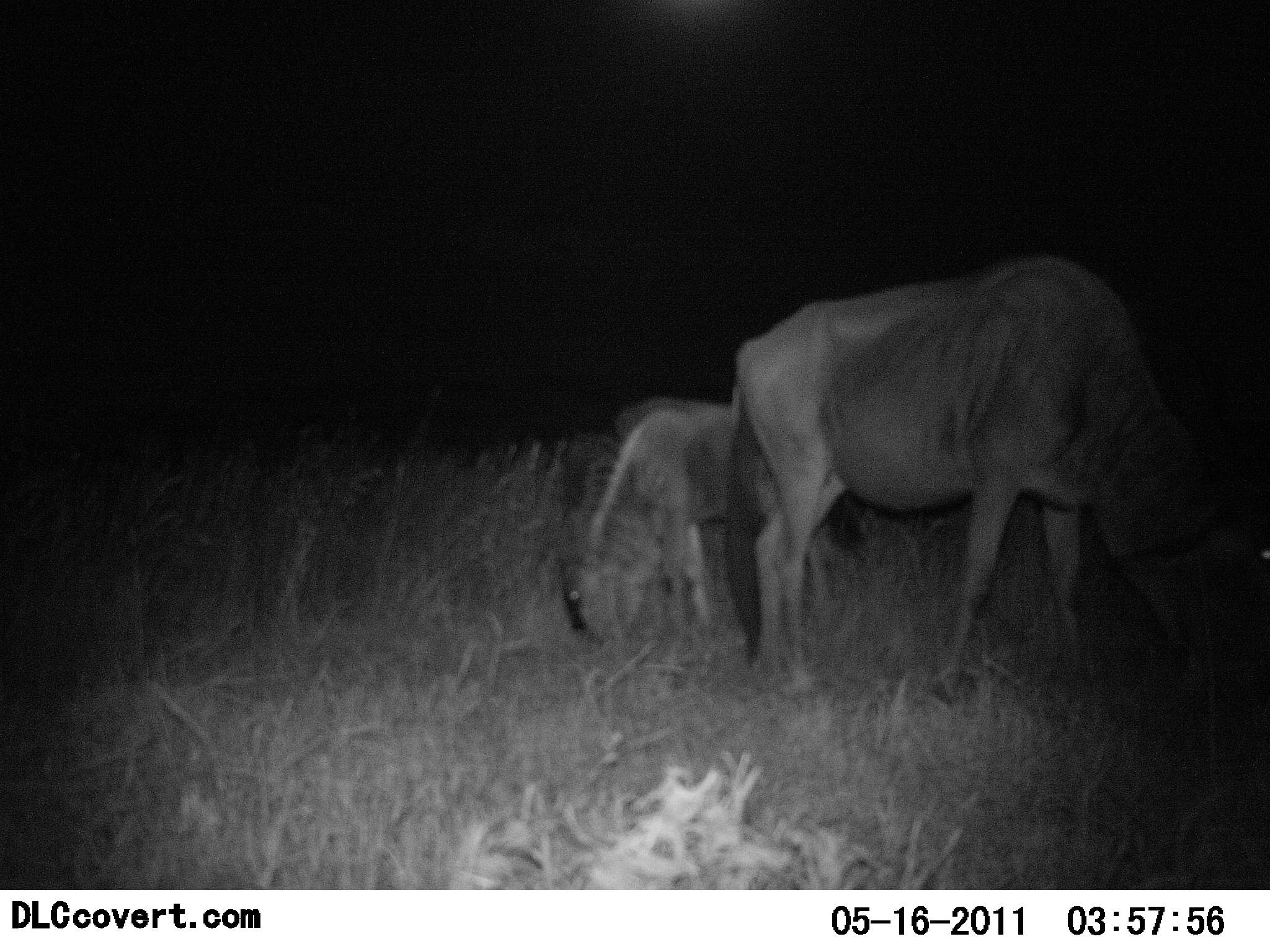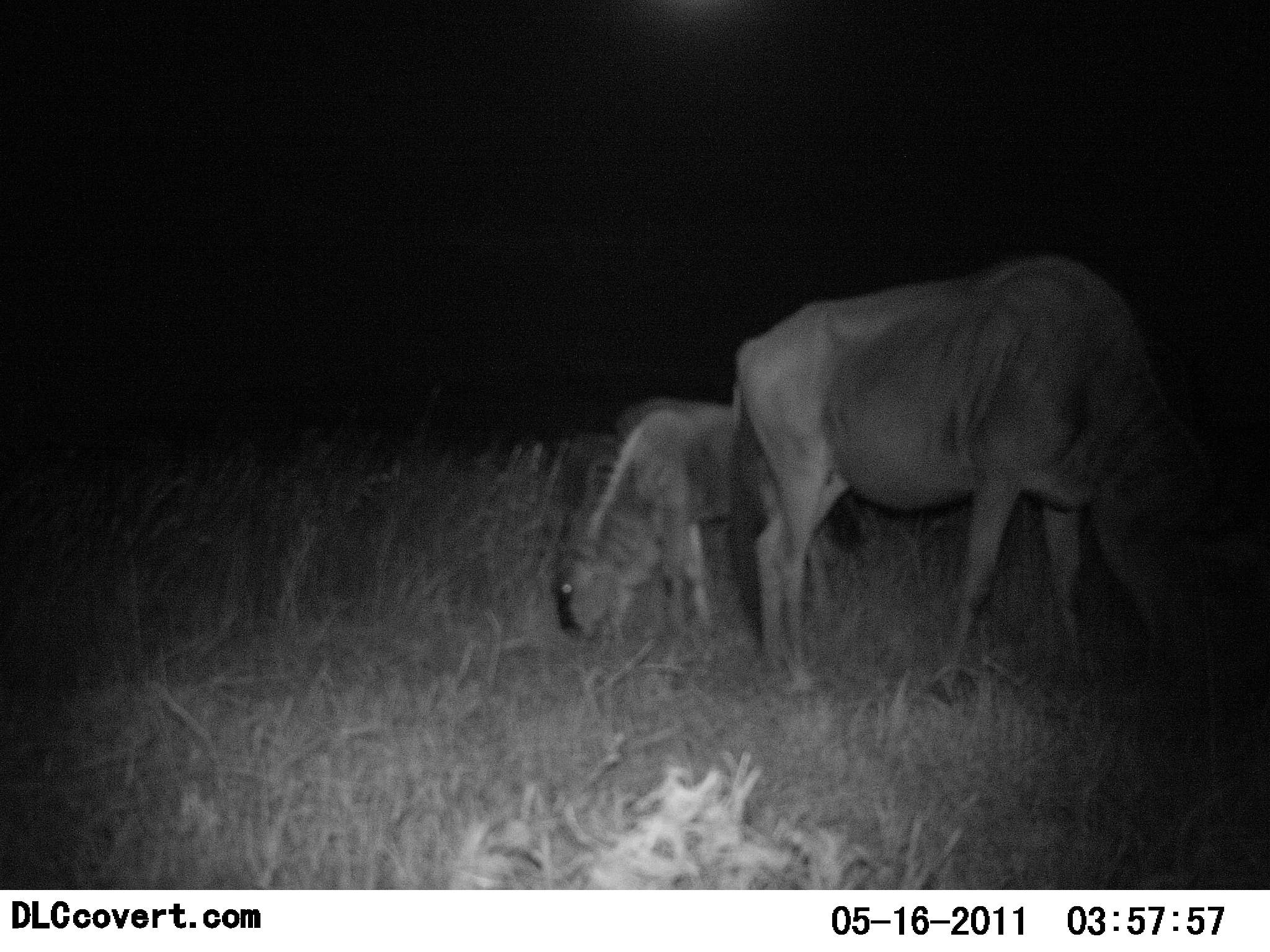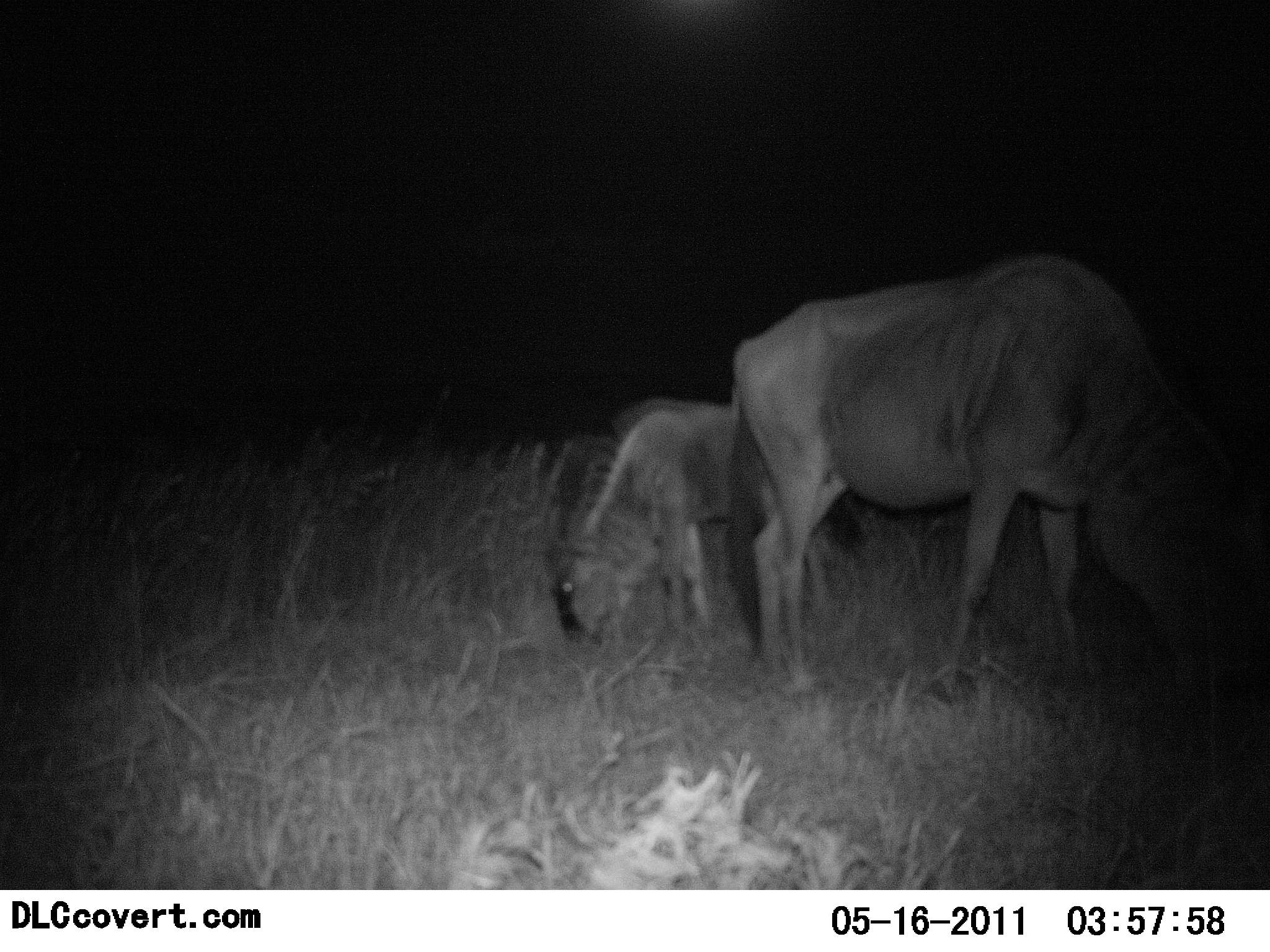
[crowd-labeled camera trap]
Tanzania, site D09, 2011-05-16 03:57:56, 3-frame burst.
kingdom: Animalia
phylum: Chordata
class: Mammalia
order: Artiodactyla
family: Bovidae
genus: Connochaetes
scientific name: Connochaetes taurinus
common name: blue wildebeest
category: wildebeest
Wildebeest (blue wildebeest) (Connochaetes taurinus), count 2. Behavior (volunteer vote fractions): standing 15%, resting 0%, moving 0%, interacting 0%. Young present (vote fraction): 23%. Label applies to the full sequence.